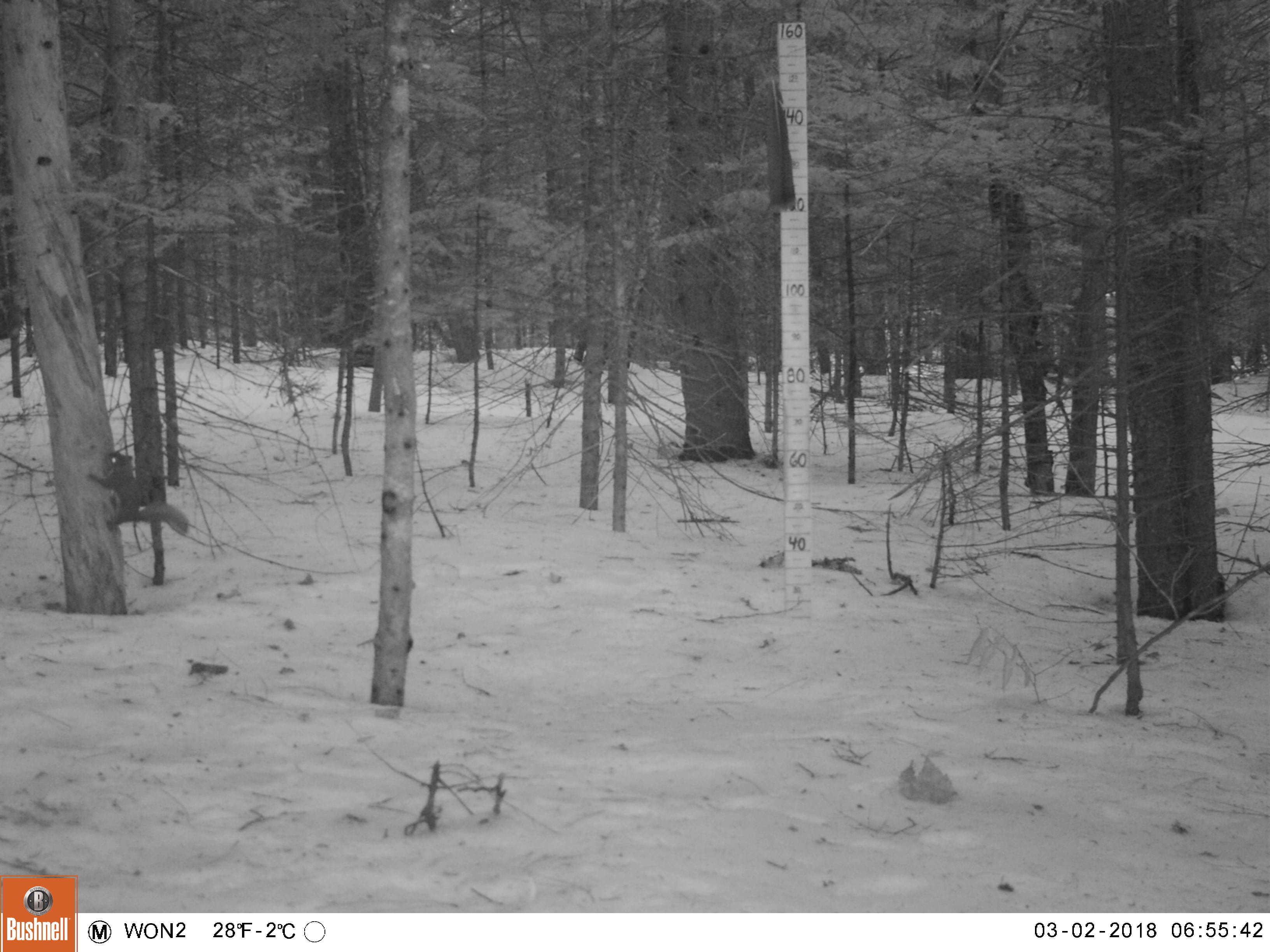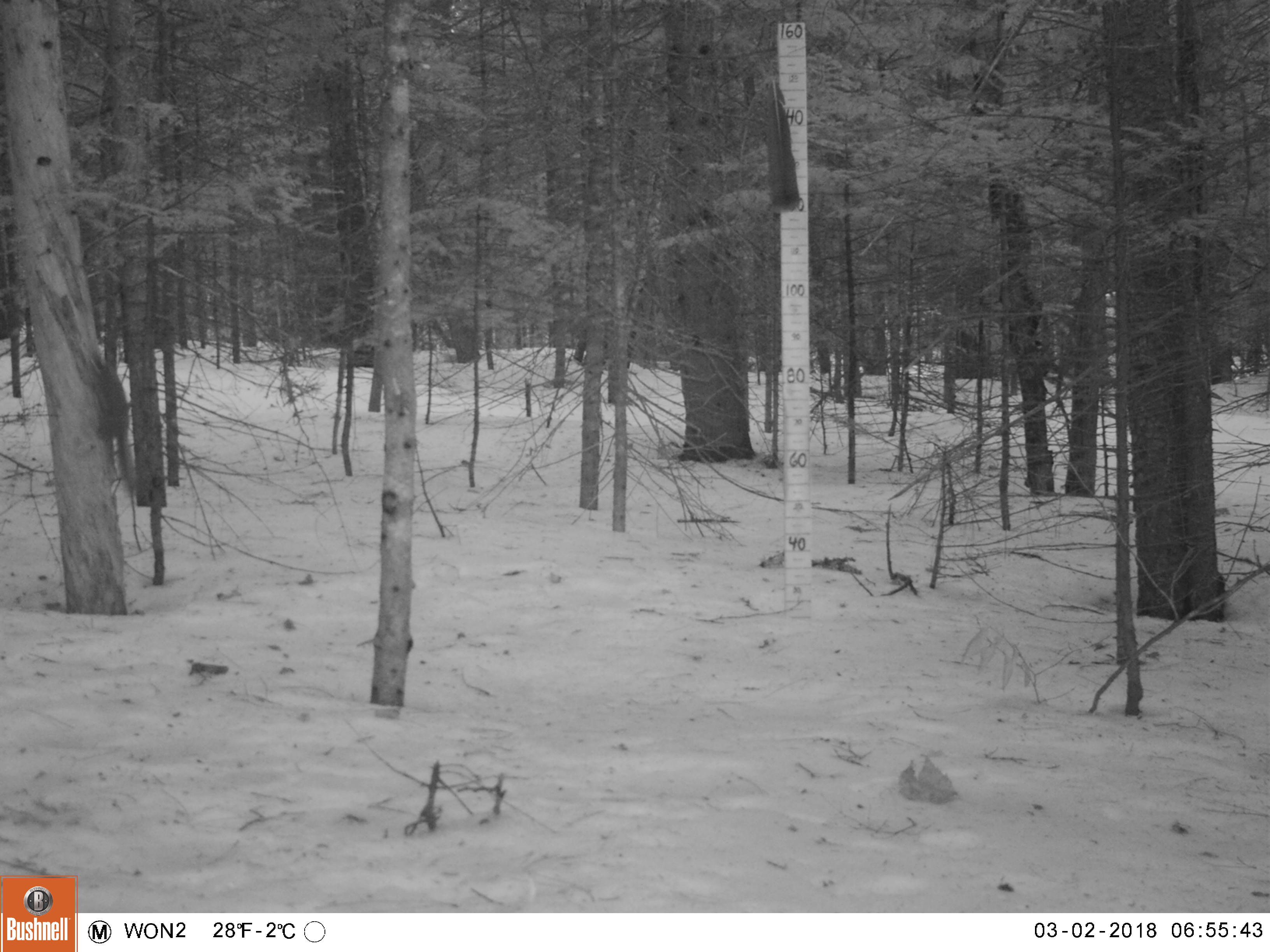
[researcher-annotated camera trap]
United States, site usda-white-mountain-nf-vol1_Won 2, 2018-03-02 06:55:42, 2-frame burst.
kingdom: Animalia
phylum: Chordata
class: Mammalia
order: Rodentia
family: Sciuridae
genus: Tamiasciurus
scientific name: Tamiasciurus hudsonicus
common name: red squirrel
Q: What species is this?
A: Red squirrel (Tamiasciurus hudsonicus).